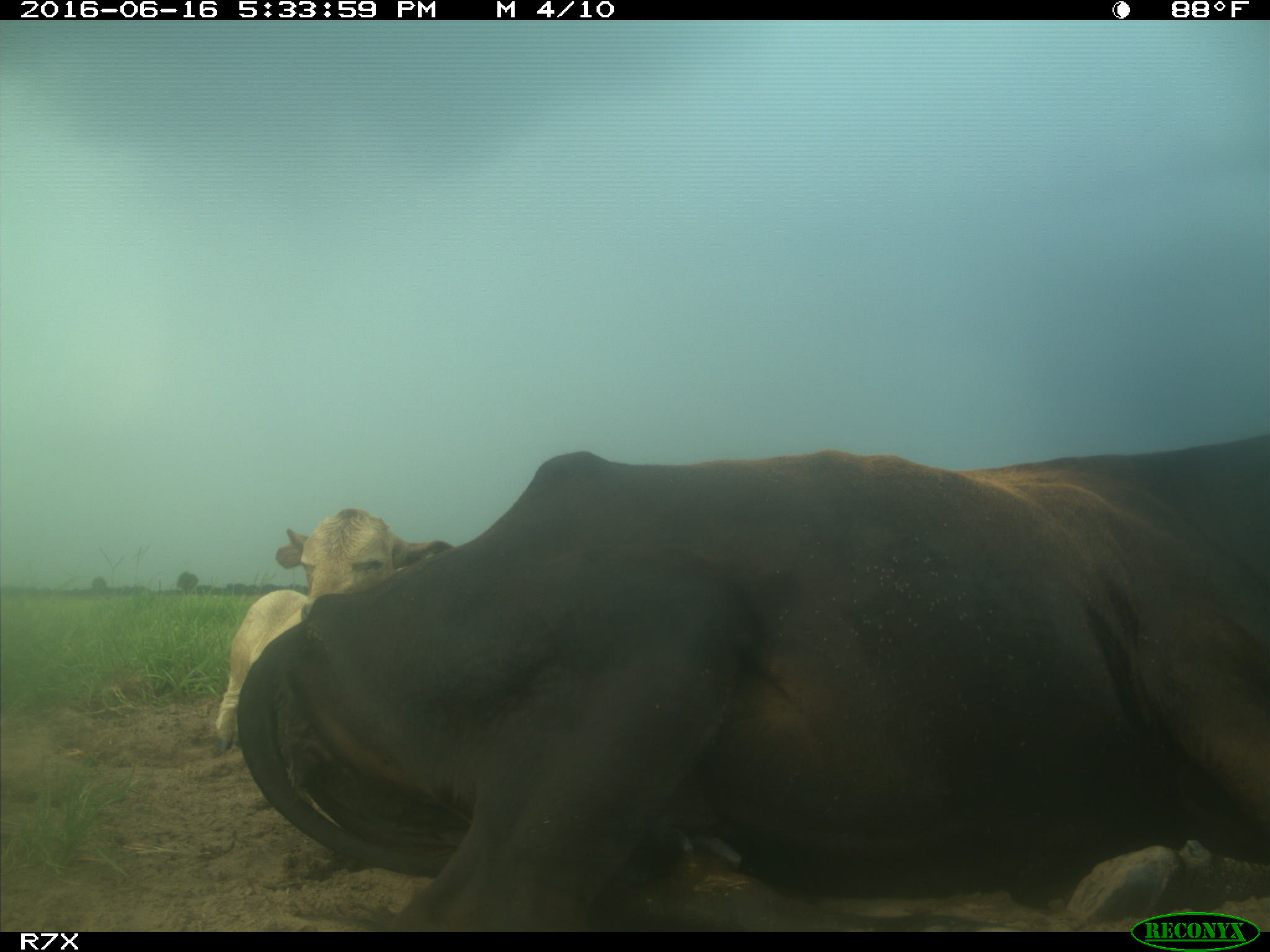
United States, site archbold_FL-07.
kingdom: Animalia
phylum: Chordata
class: Mammalia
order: Artiodactyla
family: Bovidae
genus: Bos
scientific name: Bos taurus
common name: domestic cow